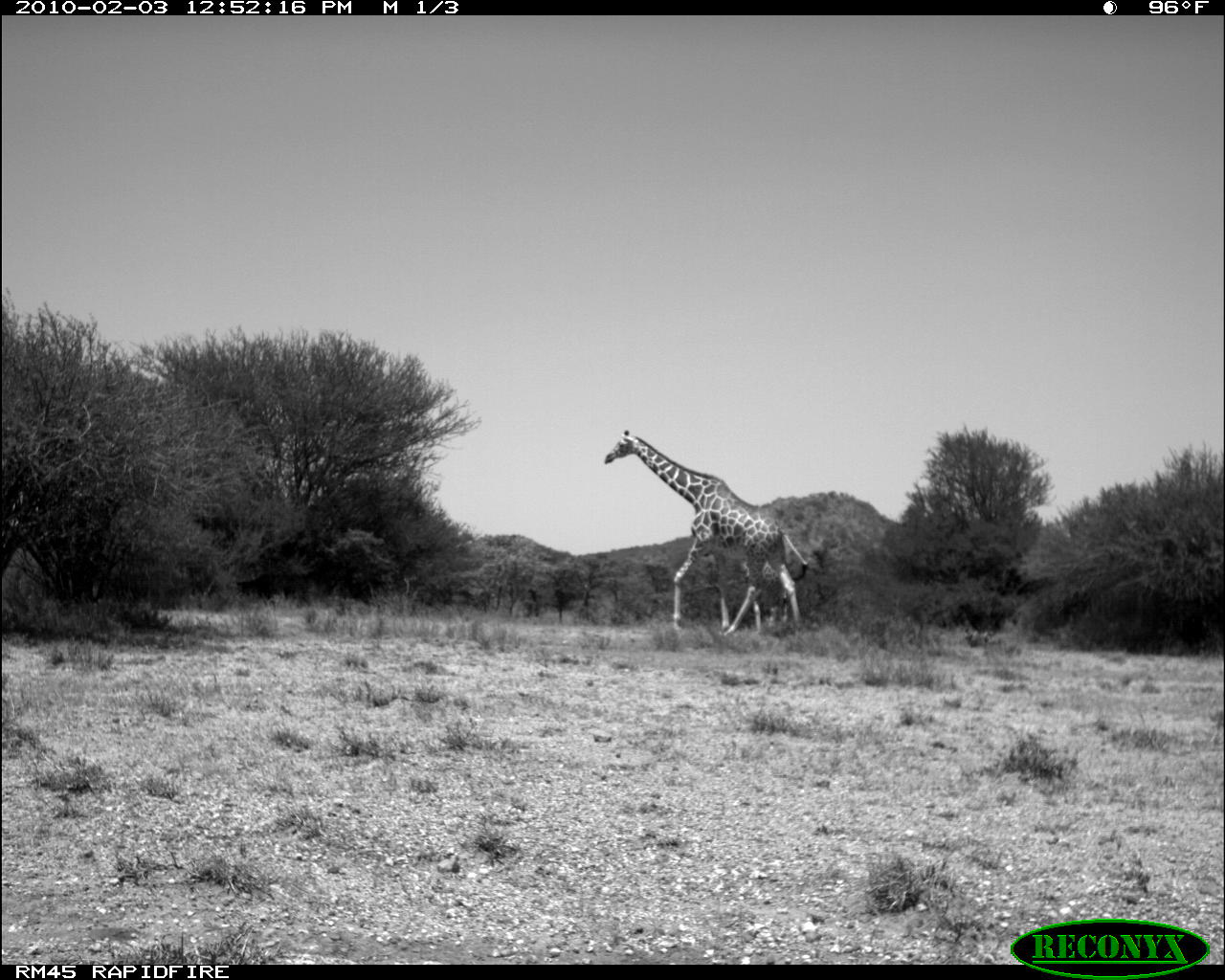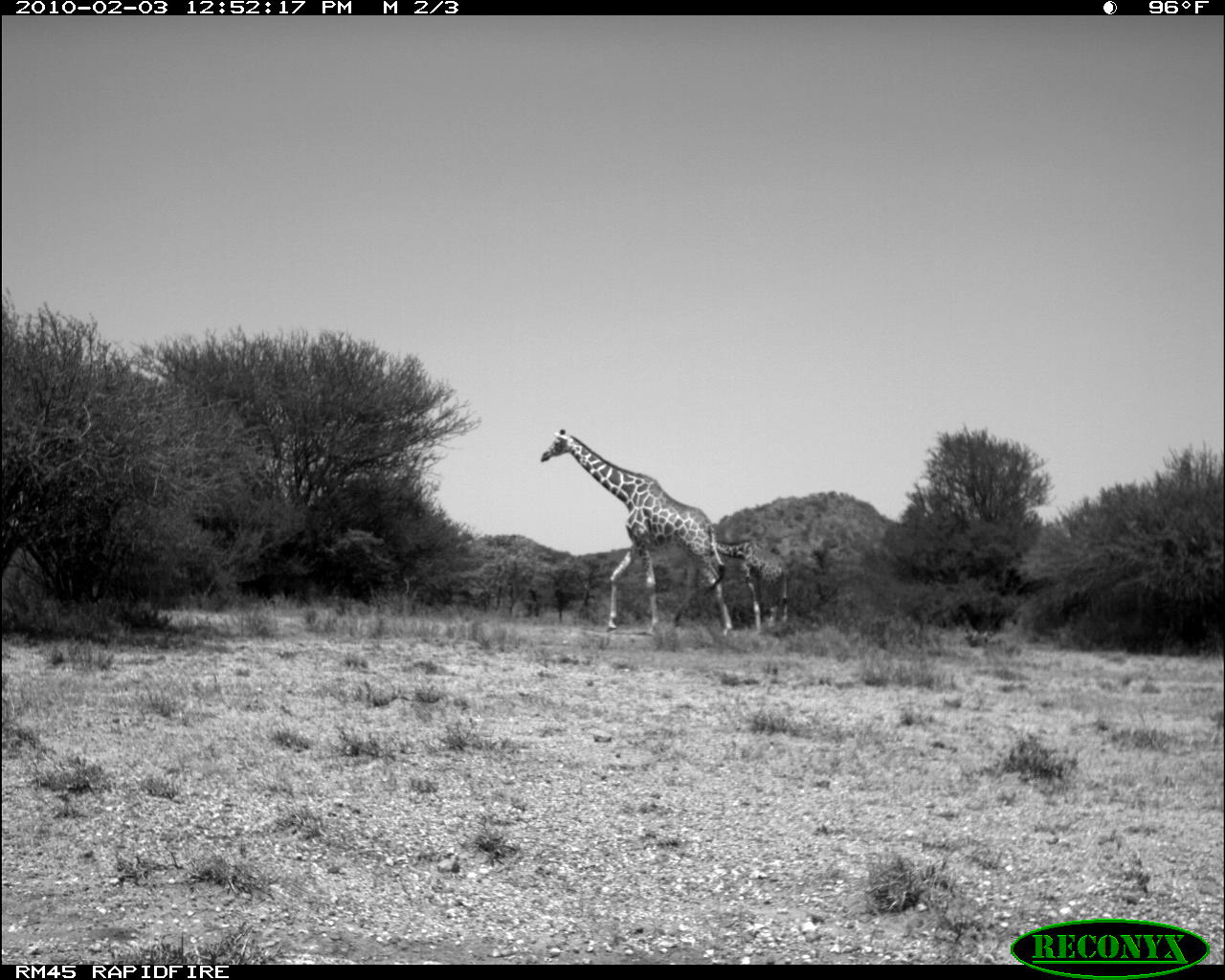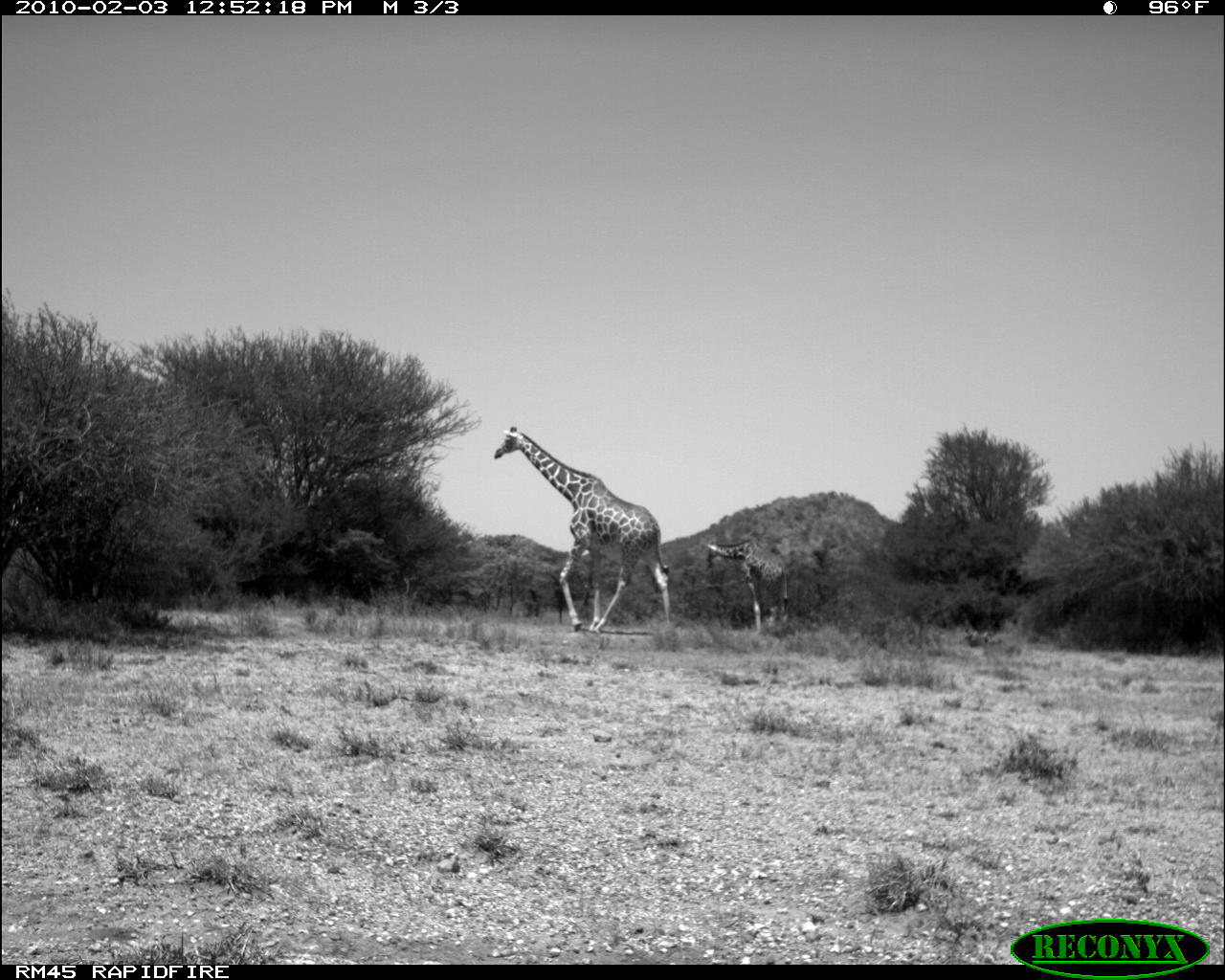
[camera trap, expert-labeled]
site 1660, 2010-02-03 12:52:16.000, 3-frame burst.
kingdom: Animalia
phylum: Chordata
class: Mammalia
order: Artiodactyla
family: Giraffidae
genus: Giraffa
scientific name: Giraffa camelopardalis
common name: giraffe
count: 1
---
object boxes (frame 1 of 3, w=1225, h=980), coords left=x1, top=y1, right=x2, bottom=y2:
giraffa camelopardalis: left=602, top=427, right=808, bottom=638; left=739, top=559, right=788, bottom=633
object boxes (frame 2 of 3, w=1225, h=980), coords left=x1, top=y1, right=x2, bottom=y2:
giraffa camelopardalis: left=539, top=428, right=732, bottom=637; left=716, top=540, right=790, bottom=636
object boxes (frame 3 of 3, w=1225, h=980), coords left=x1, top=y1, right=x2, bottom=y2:
giraffa camelopardalis: left=492, top=425, right=674, bottom=635; left=705, top=537, right=790, bottom=636